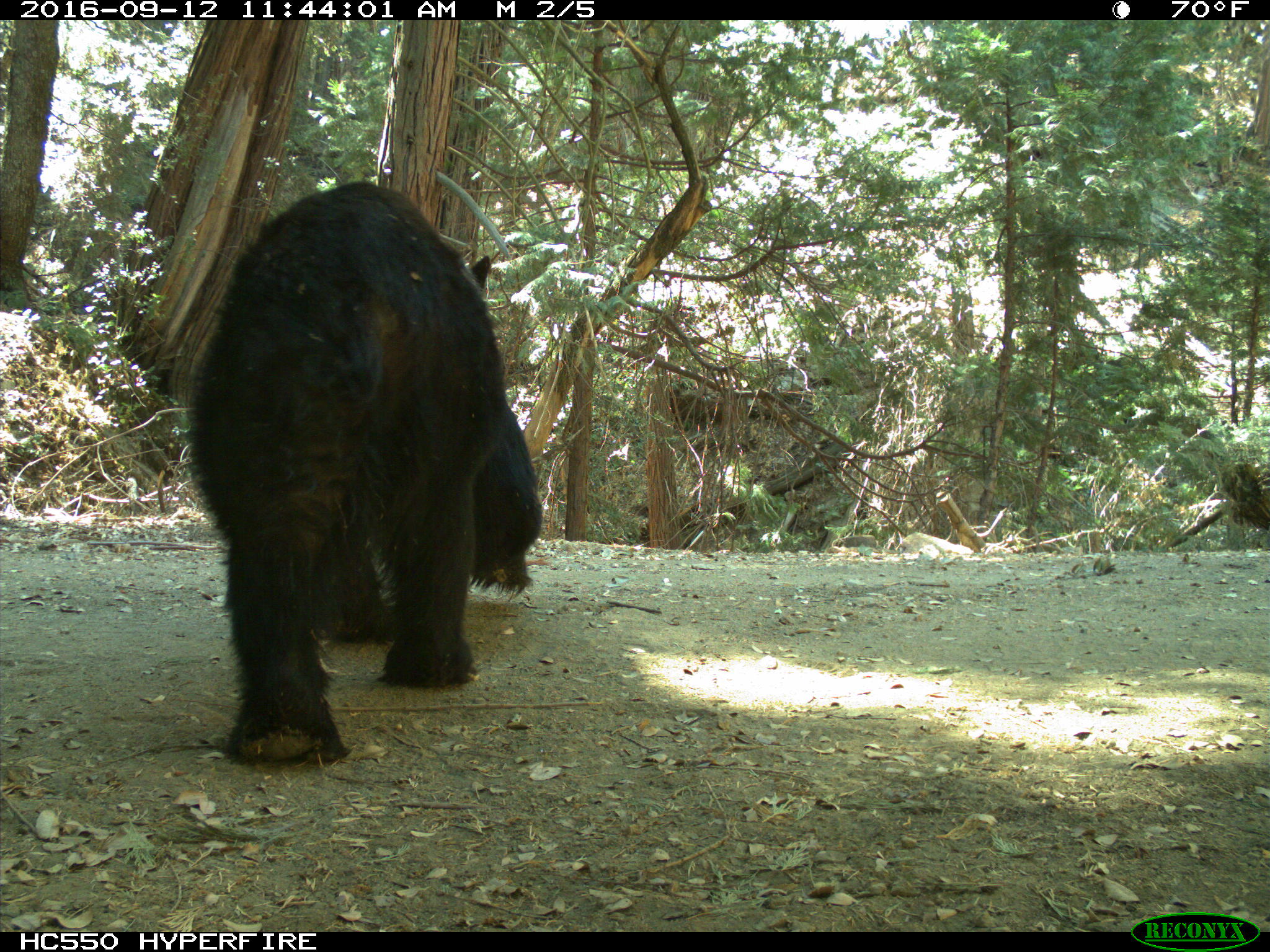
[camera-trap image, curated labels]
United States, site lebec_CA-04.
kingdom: Animalia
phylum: Chordata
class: Mammalia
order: Carnivora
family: Ursidae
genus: Ursus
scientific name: Ursus americanus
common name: american black bear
Ursus americanus (american black bear).